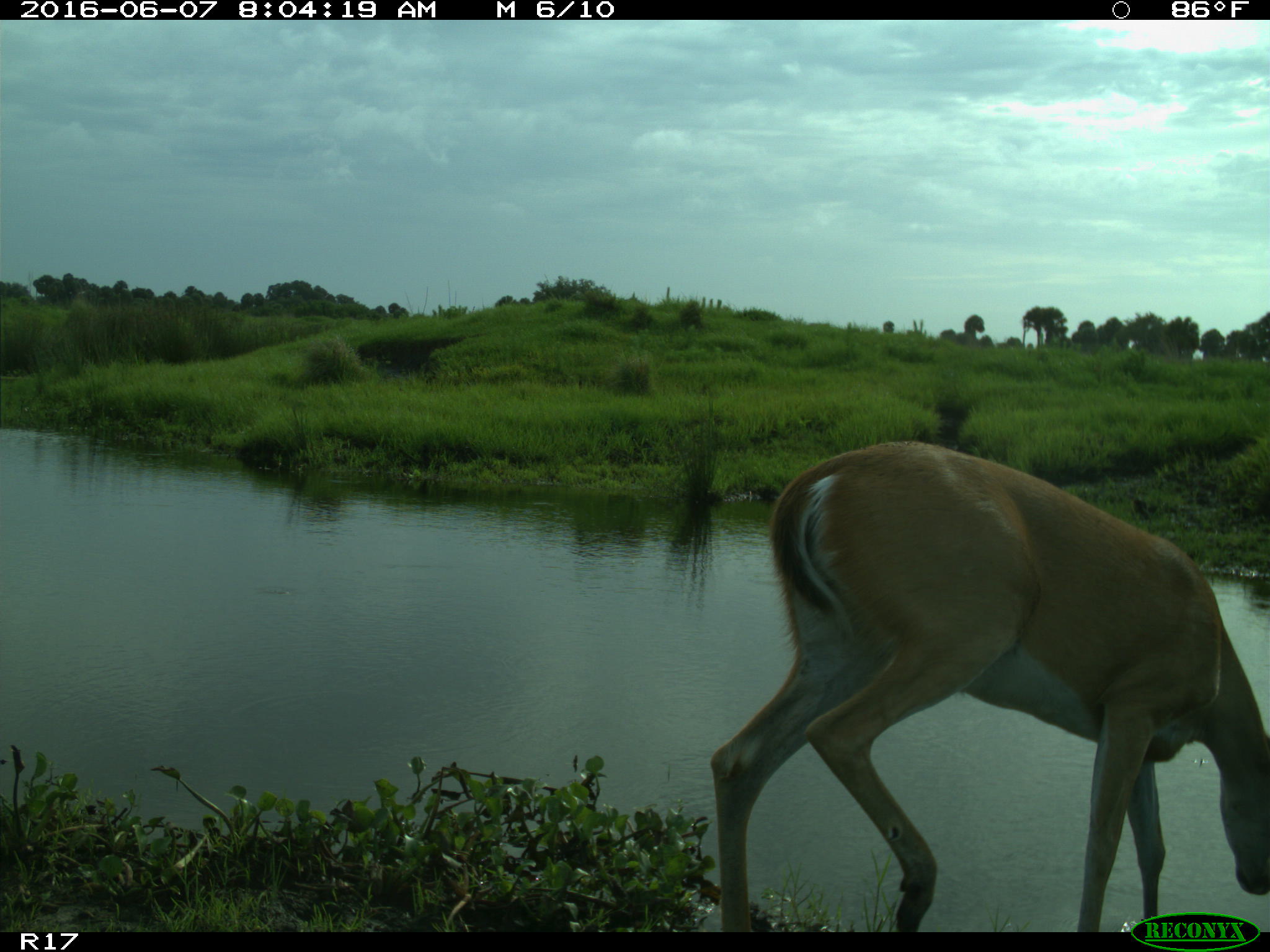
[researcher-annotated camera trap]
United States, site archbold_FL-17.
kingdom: Animalia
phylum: Chordata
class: Mammalia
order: Artiodactyla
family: Cervidae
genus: Odocoileus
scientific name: Odocoileus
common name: deer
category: unidentified deer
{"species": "unidentified deer (deer) (Odocoileus)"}